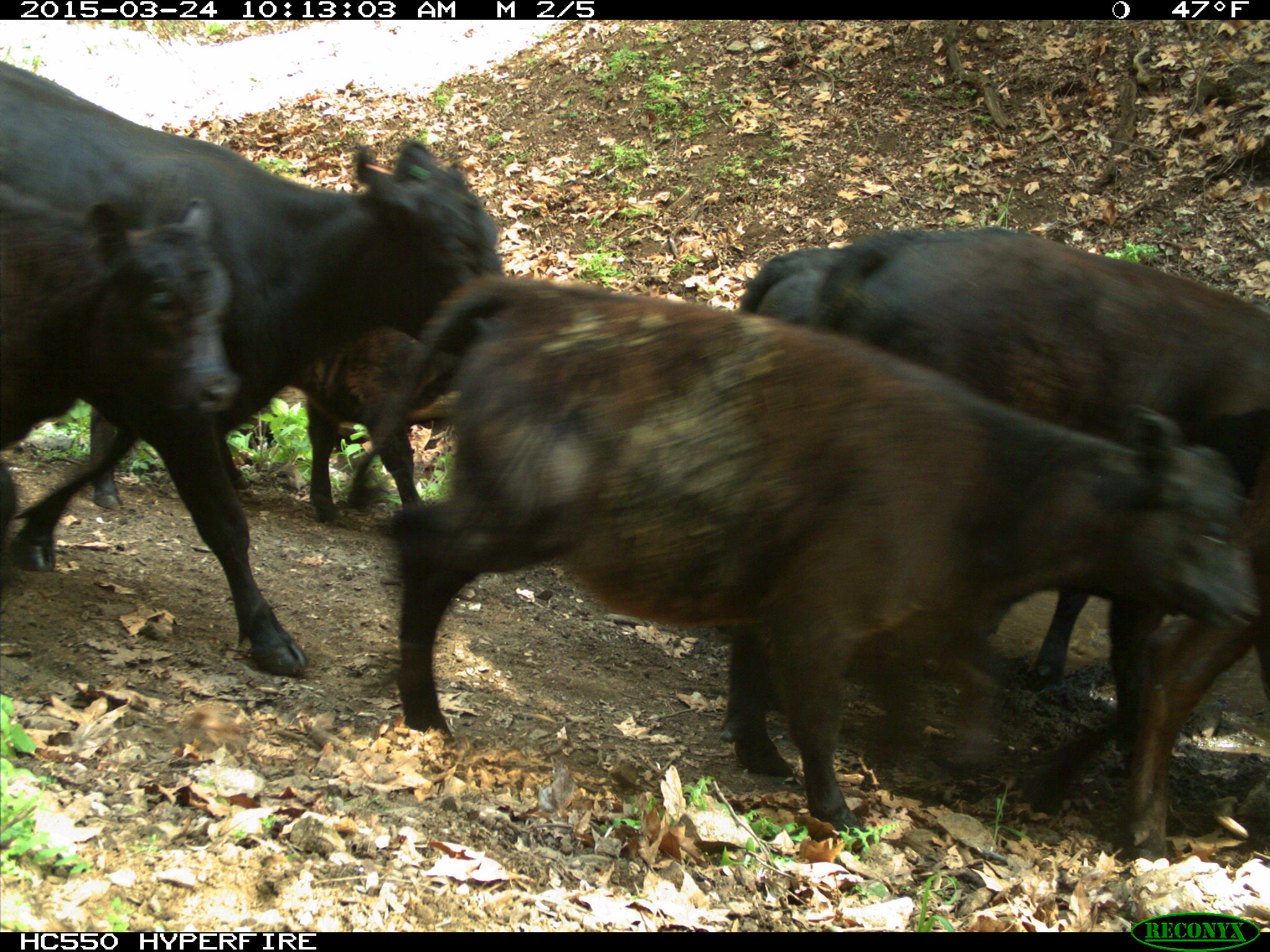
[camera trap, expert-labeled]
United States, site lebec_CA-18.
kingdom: Animalia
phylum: Chordata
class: Mammalia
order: Artiodactyla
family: Bovidae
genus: Bos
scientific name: Bos taurus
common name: domestic cow